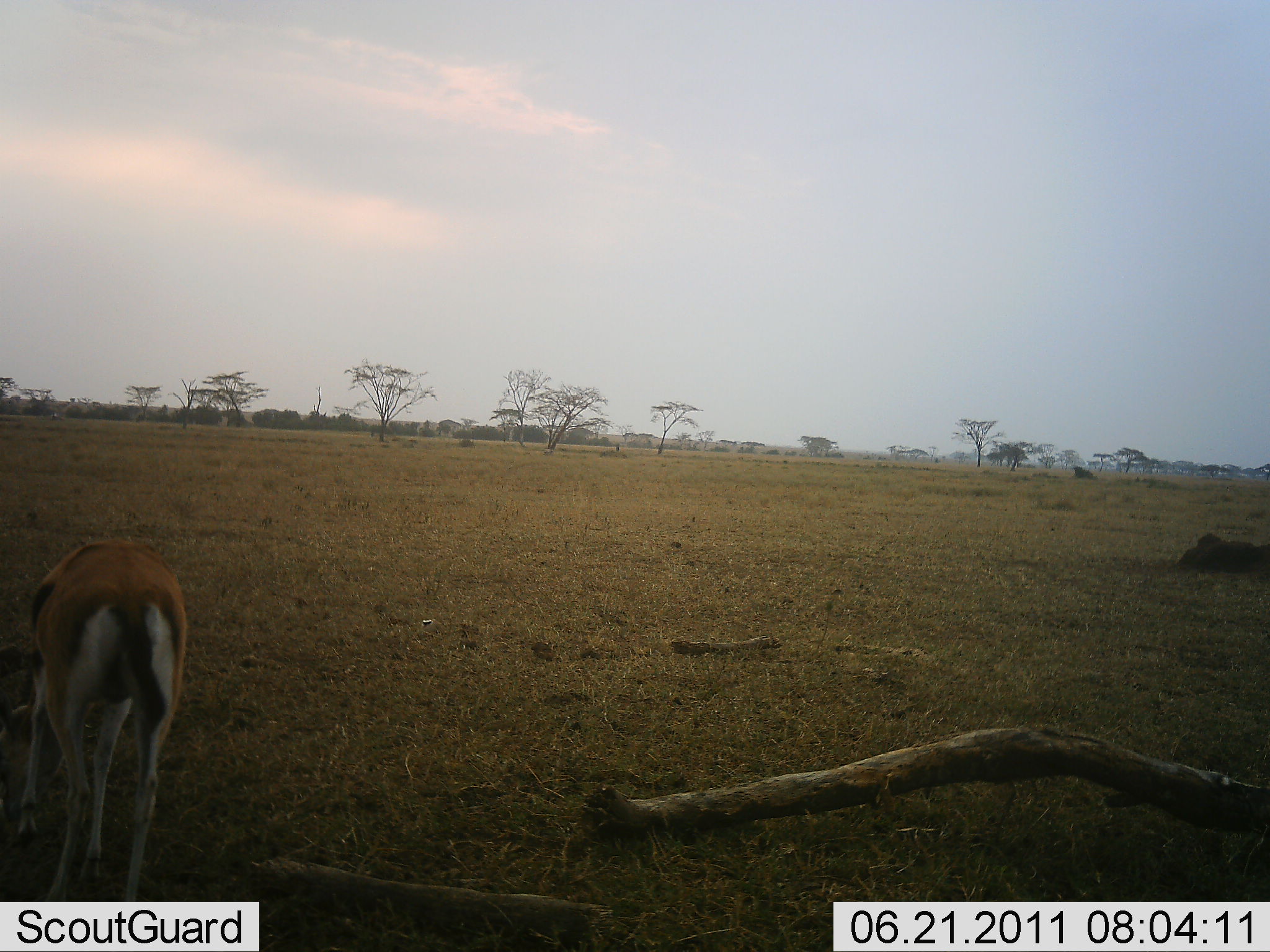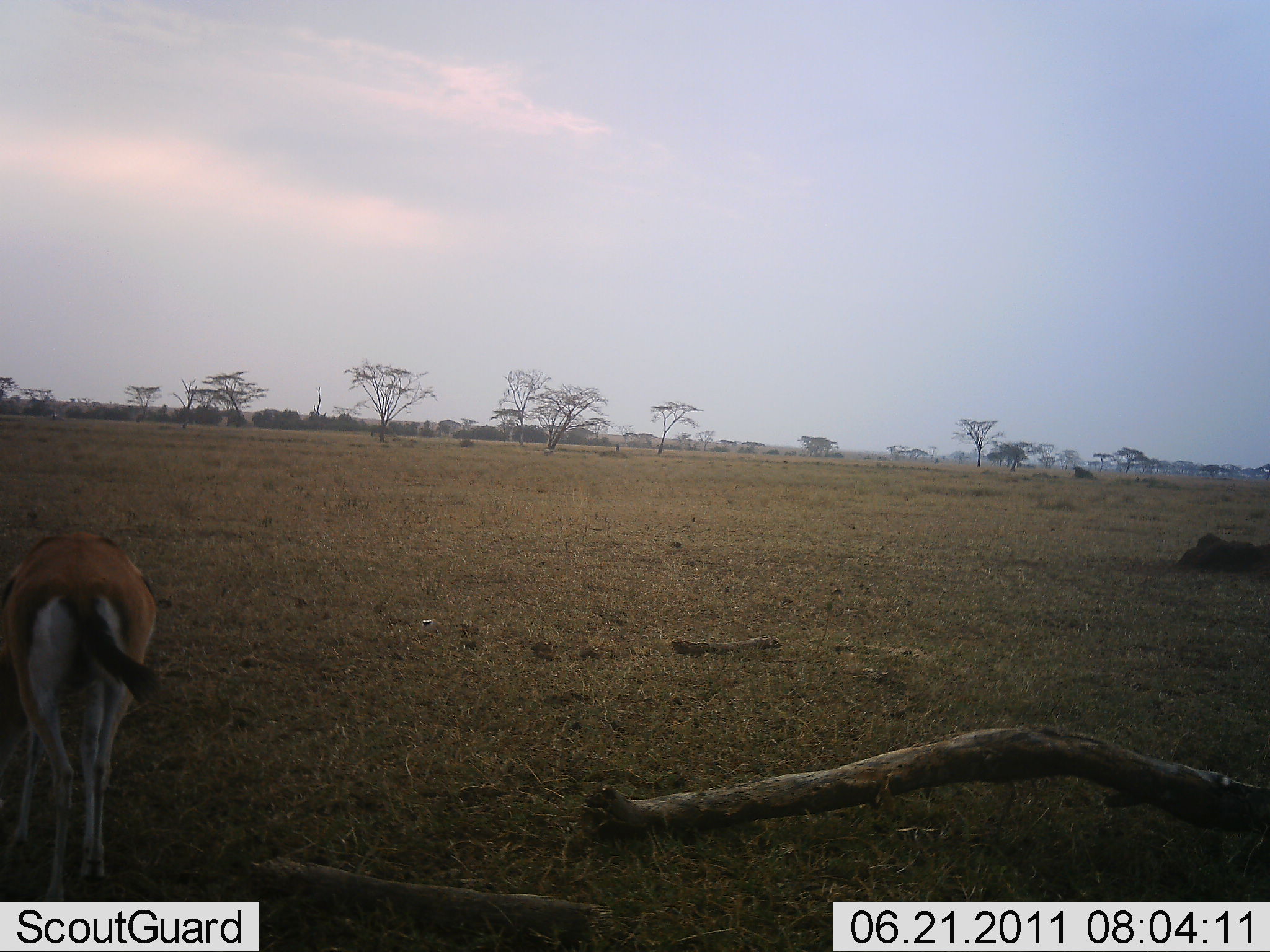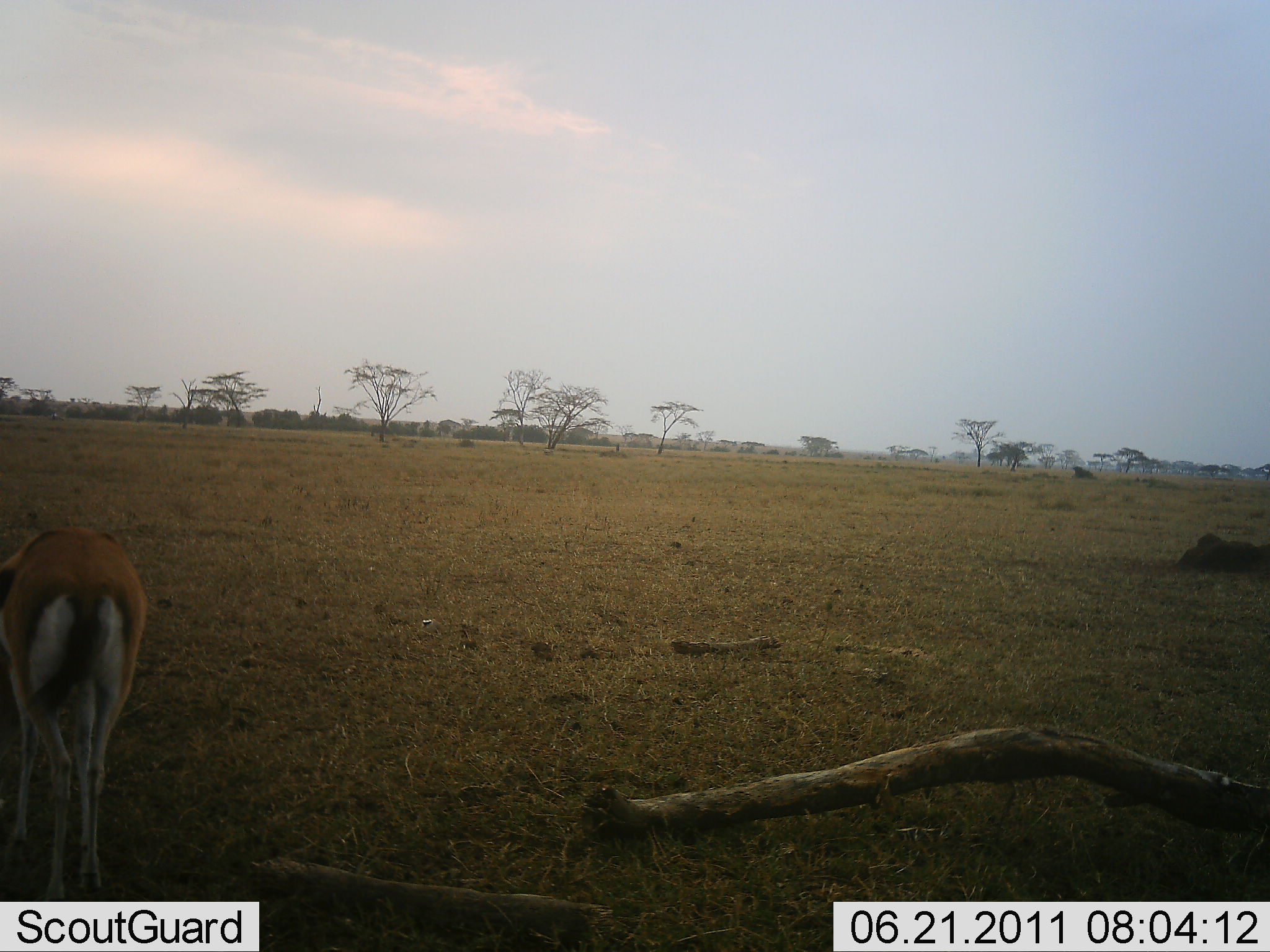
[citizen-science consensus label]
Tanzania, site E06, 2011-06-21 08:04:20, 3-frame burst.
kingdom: Animalia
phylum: Chordata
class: Mammalia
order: Artiodactyla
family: Bovidae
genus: Eudorcas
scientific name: Eudorcas thomsonii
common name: thomson's gazelle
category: gazellethomsons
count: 1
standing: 17%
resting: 0%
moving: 8%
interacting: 0%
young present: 0%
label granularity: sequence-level